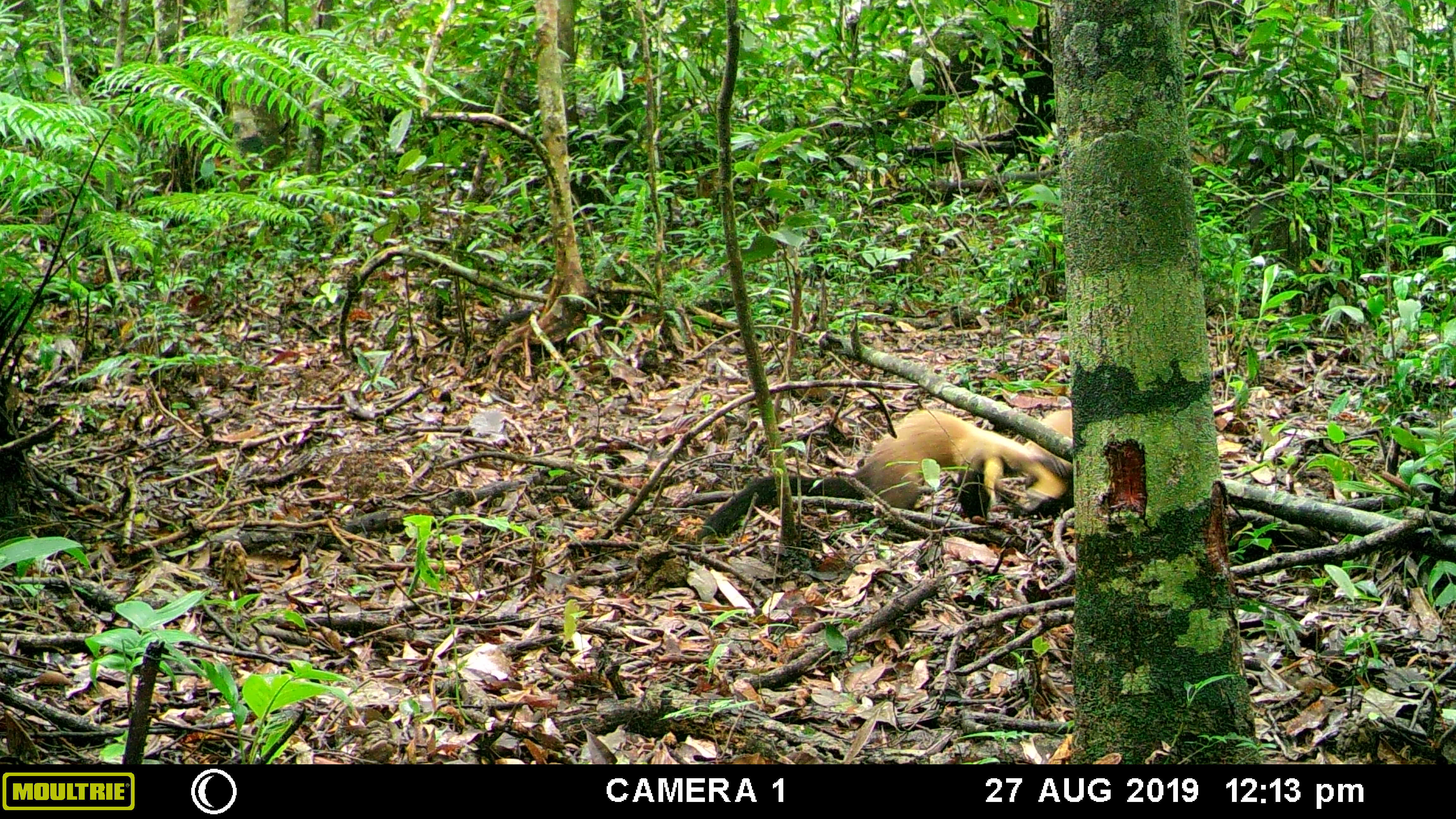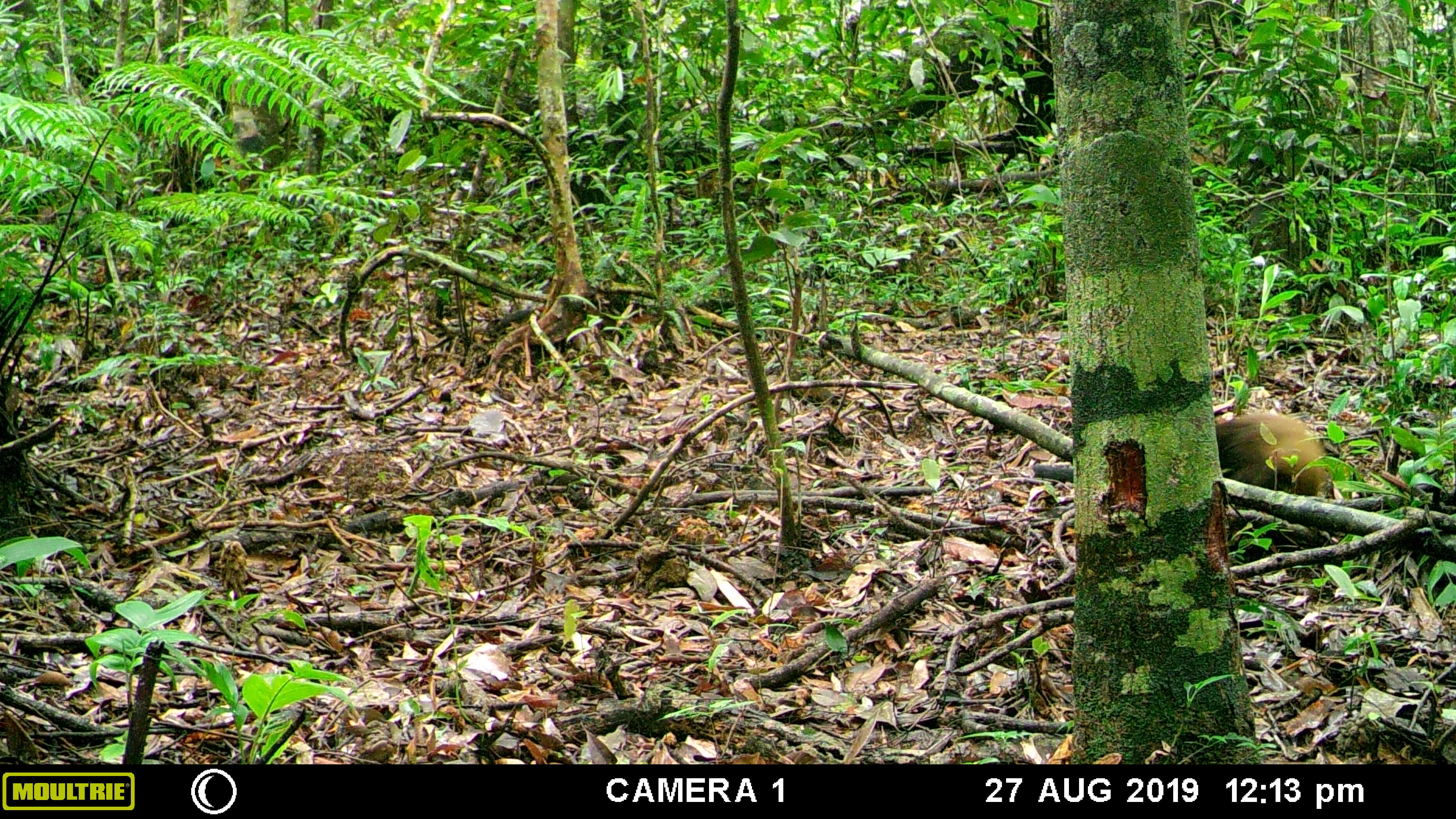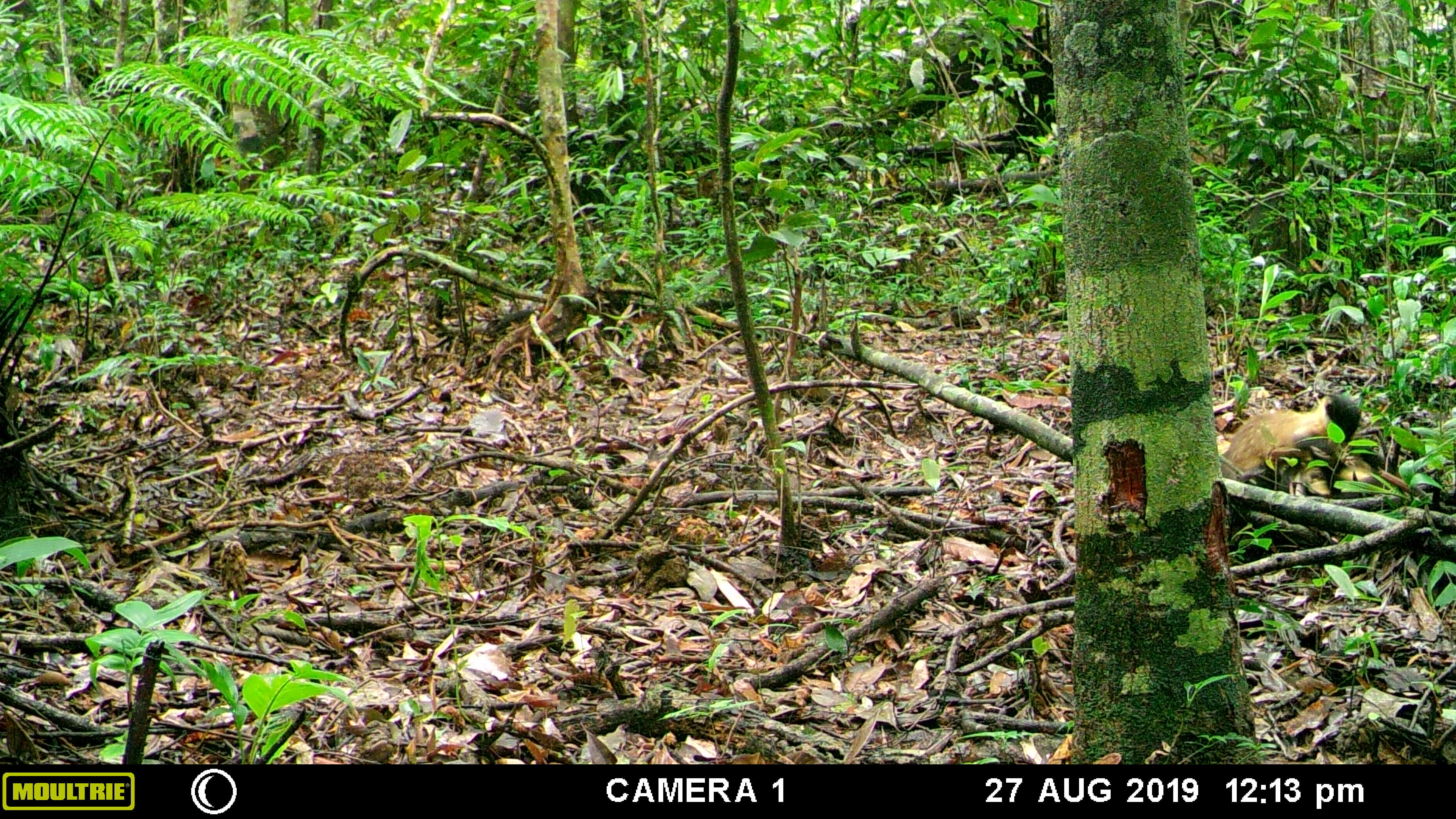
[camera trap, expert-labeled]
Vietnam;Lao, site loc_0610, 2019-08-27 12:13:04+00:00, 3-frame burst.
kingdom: Animalia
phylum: Chordata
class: Mammalia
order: Carnivora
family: Mustelidae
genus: Martes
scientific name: Martes flavigula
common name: yellow-throated marten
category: yellow throated marten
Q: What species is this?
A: Yellow throated marten (yellow-throated marten) (Martes flavigula).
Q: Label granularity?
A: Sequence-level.